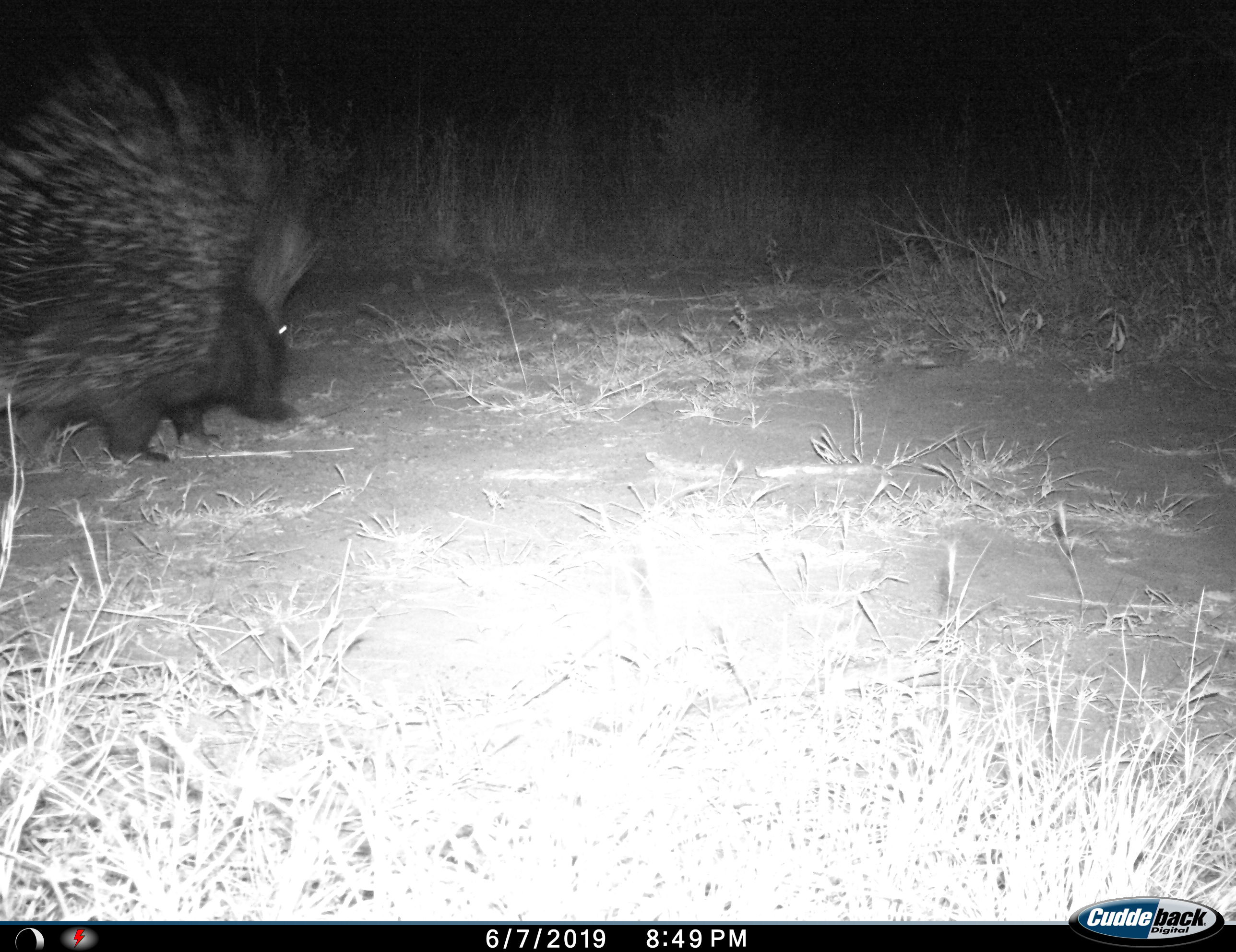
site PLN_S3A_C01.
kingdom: Animalia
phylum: Chordata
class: Mammalia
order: Rodentia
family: Hystricidae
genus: Hystrix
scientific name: Hystrix cristata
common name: crested porcupine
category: porcupine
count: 1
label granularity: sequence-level